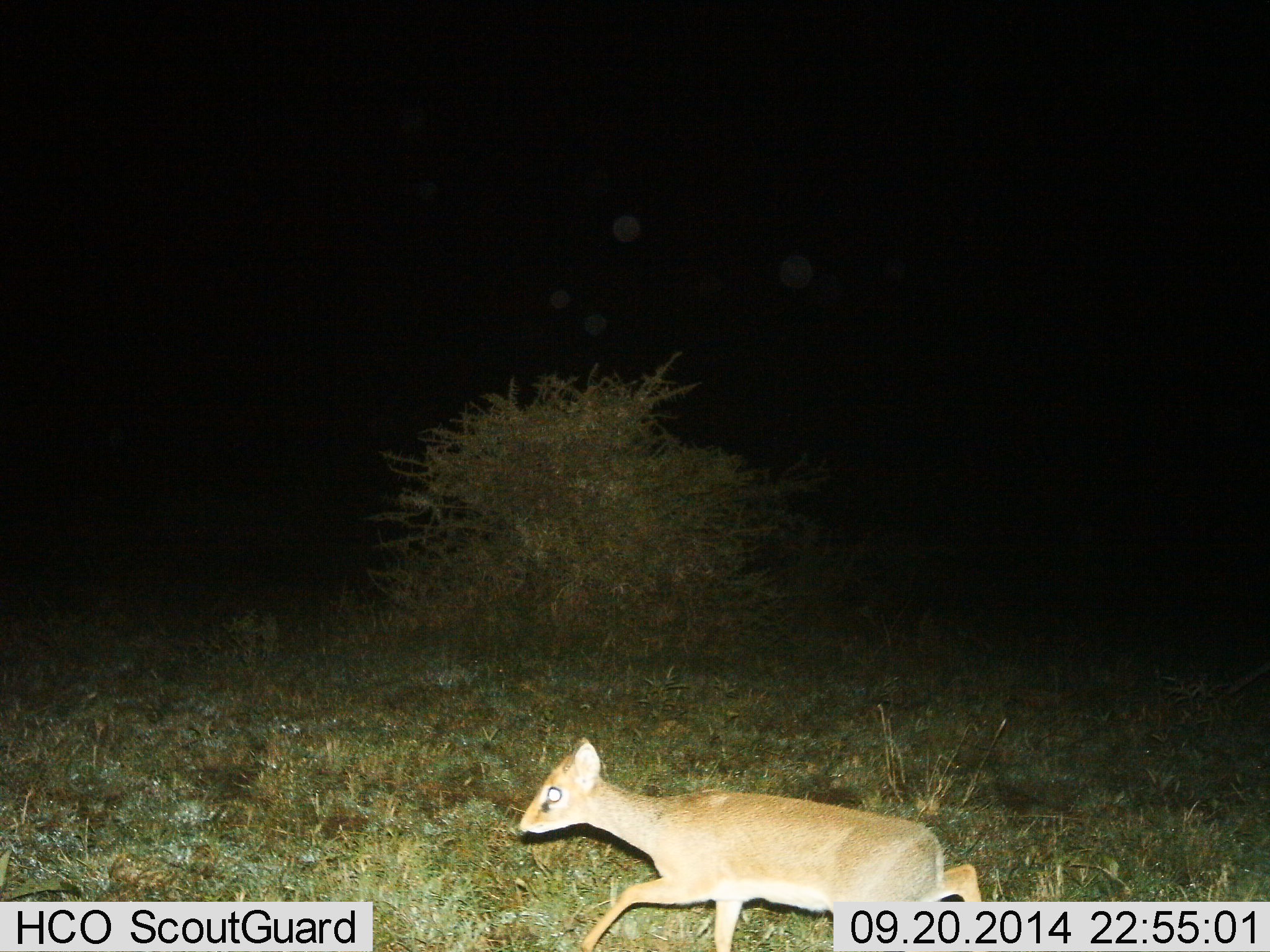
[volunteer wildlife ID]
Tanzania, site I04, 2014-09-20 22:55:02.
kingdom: Animalia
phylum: Chordata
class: Mammalia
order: Artiodactyla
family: Bovidae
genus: Madoqua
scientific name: Madoqua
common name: dikdik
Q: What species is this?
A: Dikdik (Madoqua).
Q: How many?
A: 1.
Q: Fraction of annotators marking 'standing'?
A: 10%.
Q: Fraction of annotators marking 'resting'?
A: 20%.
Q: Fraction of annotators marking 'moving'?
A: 70%.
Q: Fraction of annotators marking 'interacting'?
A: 0%.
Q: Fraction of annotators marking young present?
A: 10%.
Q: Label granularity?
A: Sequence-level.